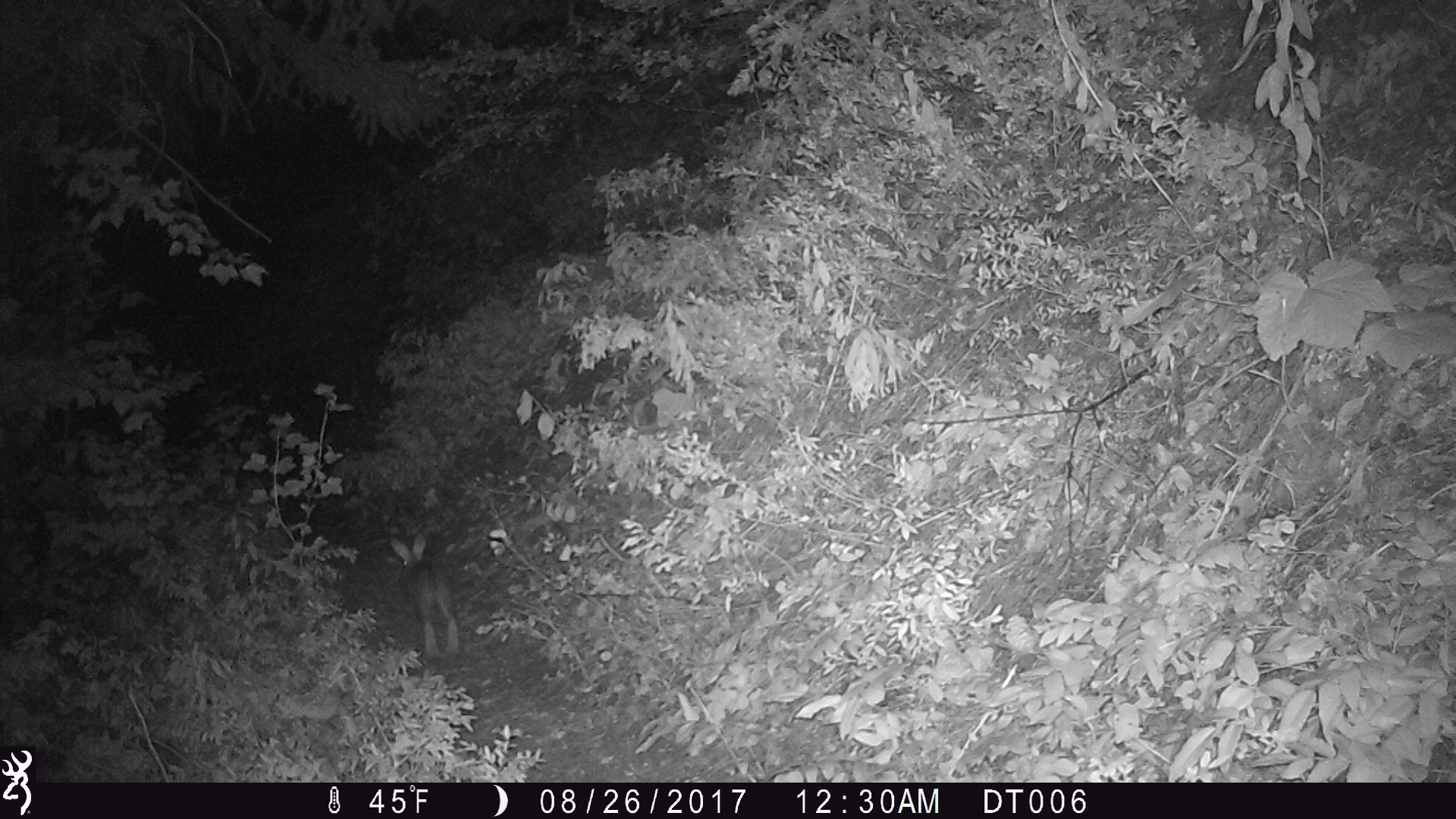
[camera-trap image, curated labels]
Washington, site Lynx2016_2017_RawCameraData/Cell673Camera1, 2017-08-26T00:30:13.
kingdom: Animalia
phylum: Chordata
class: Mammalia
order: Lagomorpha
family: Leporidae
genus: Lepus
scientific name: Lepus americanus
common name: snowshoe hare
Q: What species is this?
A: Lepus americanus (snowshoe hare).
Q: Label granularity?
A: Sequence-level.